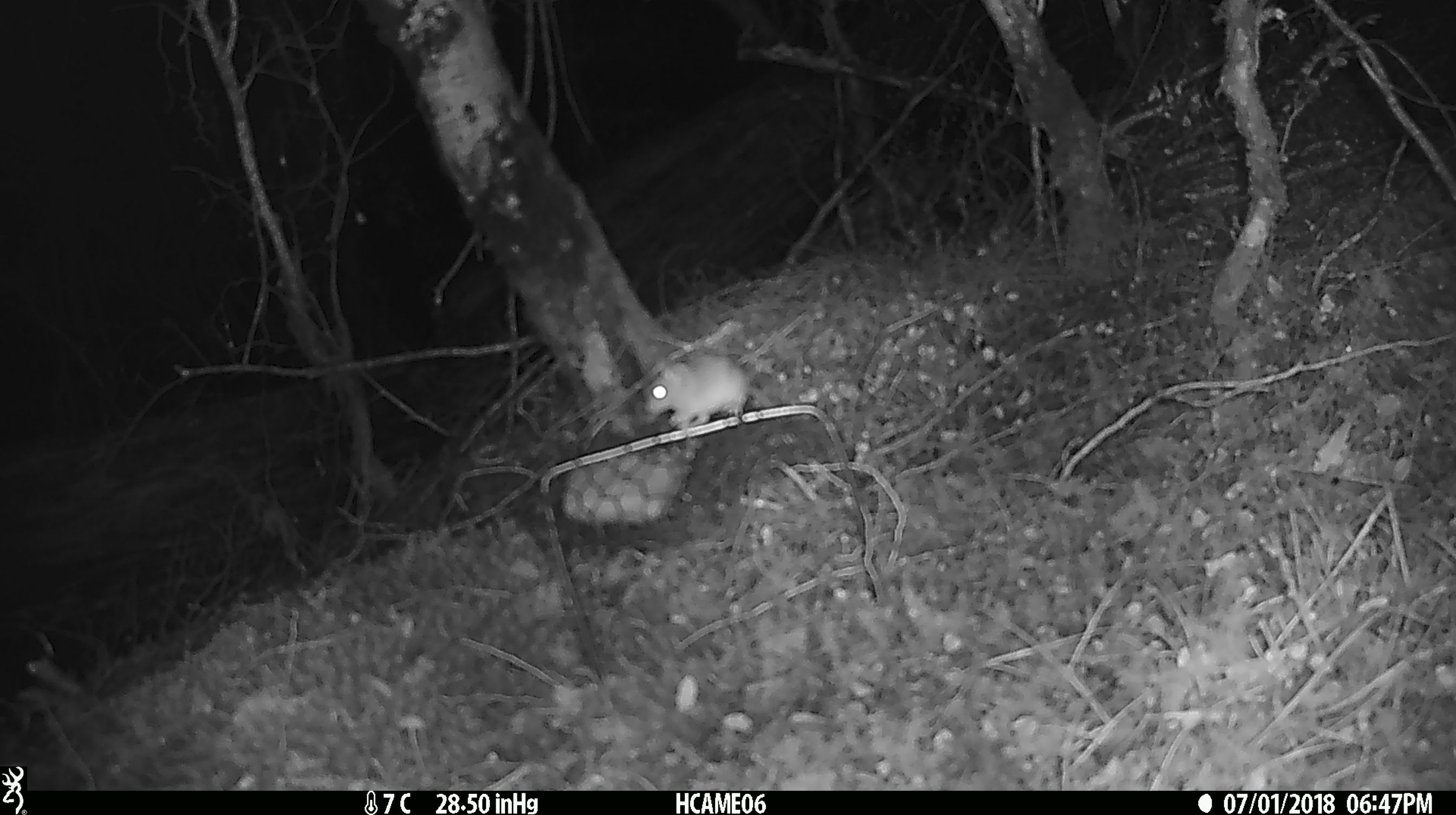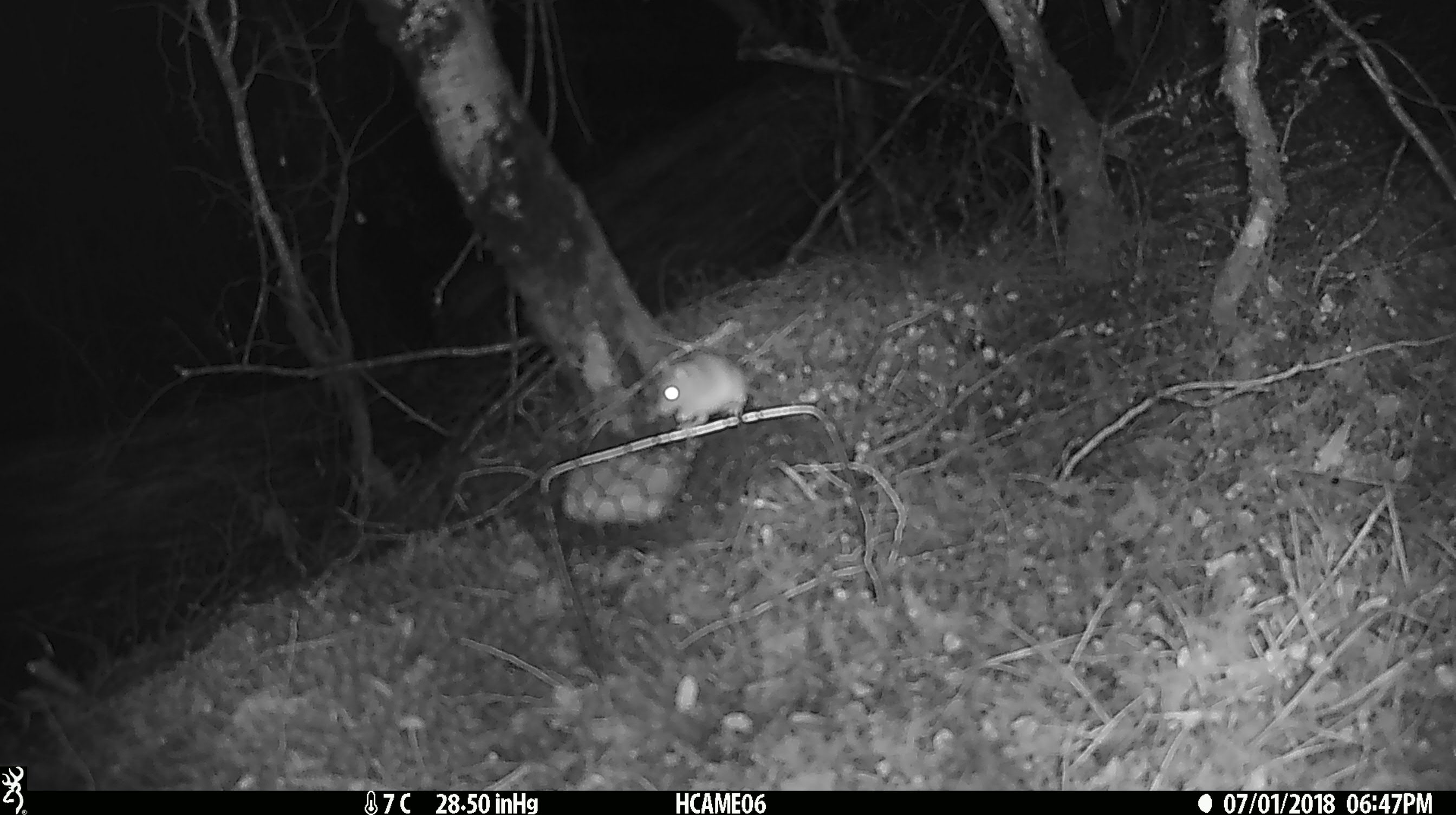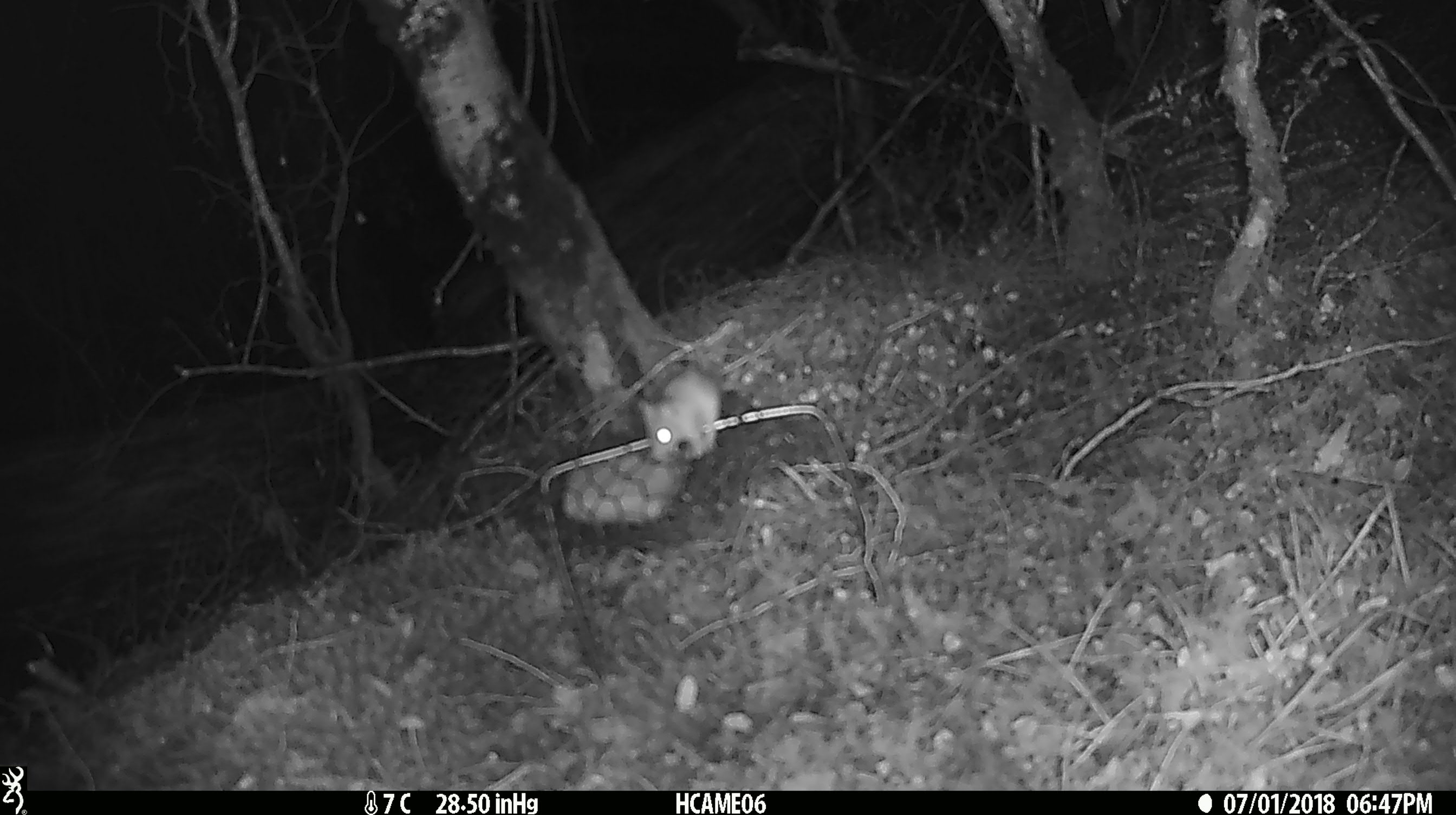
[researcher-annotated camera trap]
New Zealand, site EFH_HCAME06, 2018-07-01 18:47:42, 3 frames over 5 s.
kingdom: Animalia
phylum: Chordata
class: Mammalia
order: Rodentia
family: Muridae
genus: Mus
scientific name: Mus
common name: mouse